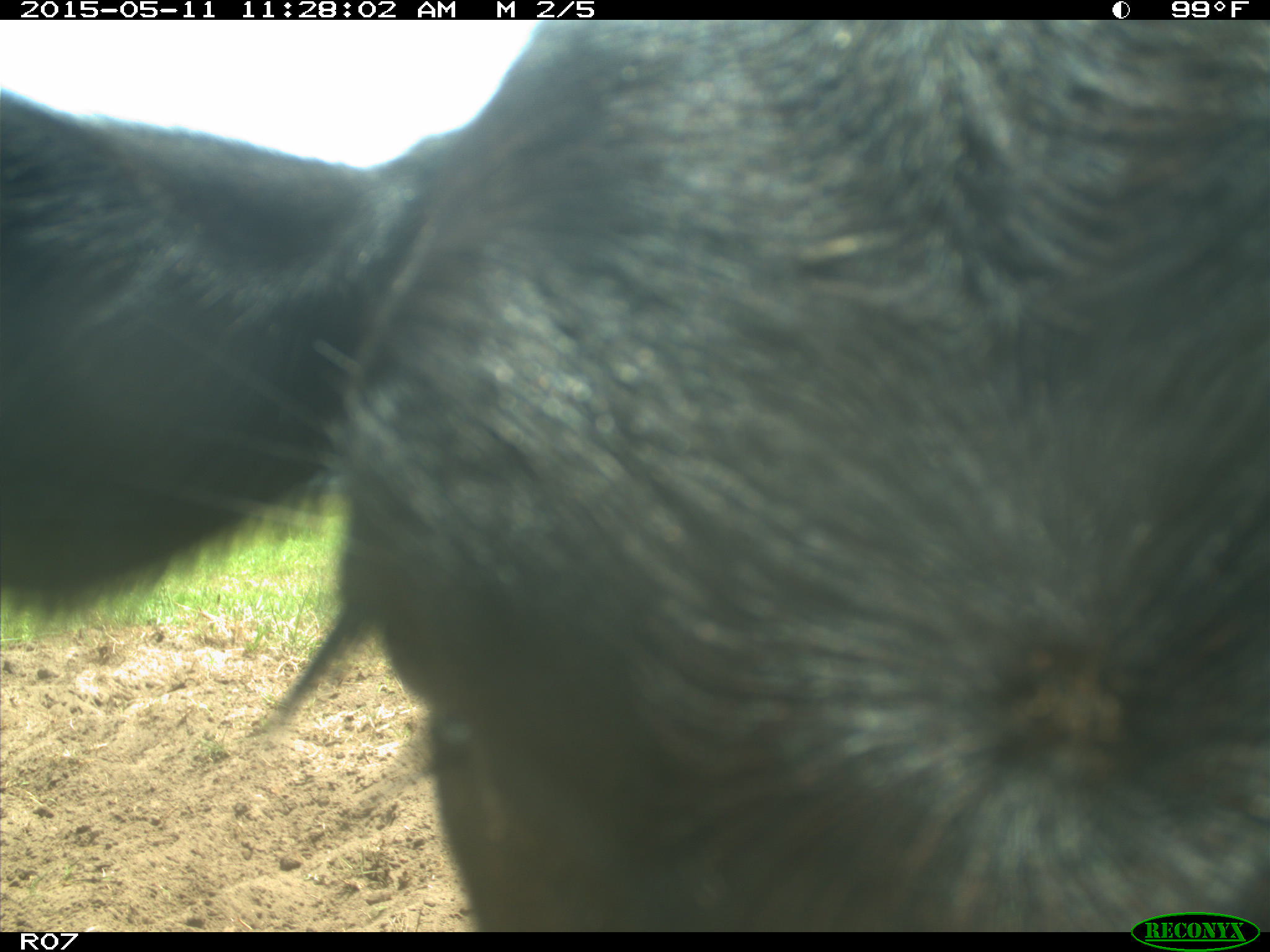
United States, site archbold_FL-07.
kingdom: Animalia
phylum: Chordata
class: Mammalia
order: Artiodactyla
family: Bovidae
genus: Bos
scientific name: Bos taurus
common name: domestic cow